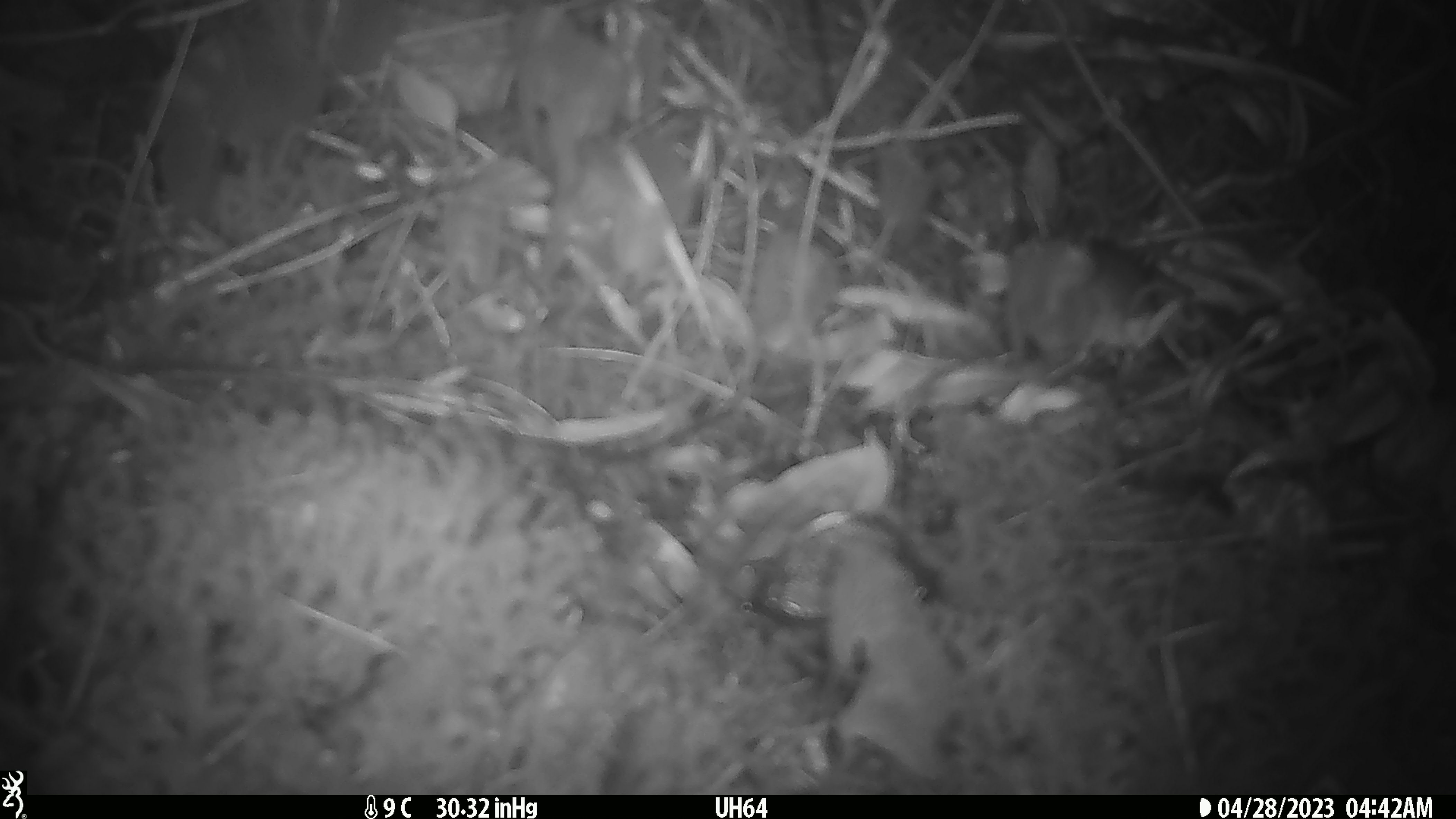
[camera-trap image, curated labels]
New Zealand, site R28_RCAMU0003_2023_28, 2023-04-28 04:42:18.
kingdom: Animalia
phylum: Chordata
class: Mammalia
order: Rodentia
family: Muridae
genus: Mus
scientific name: Mus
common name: mouse